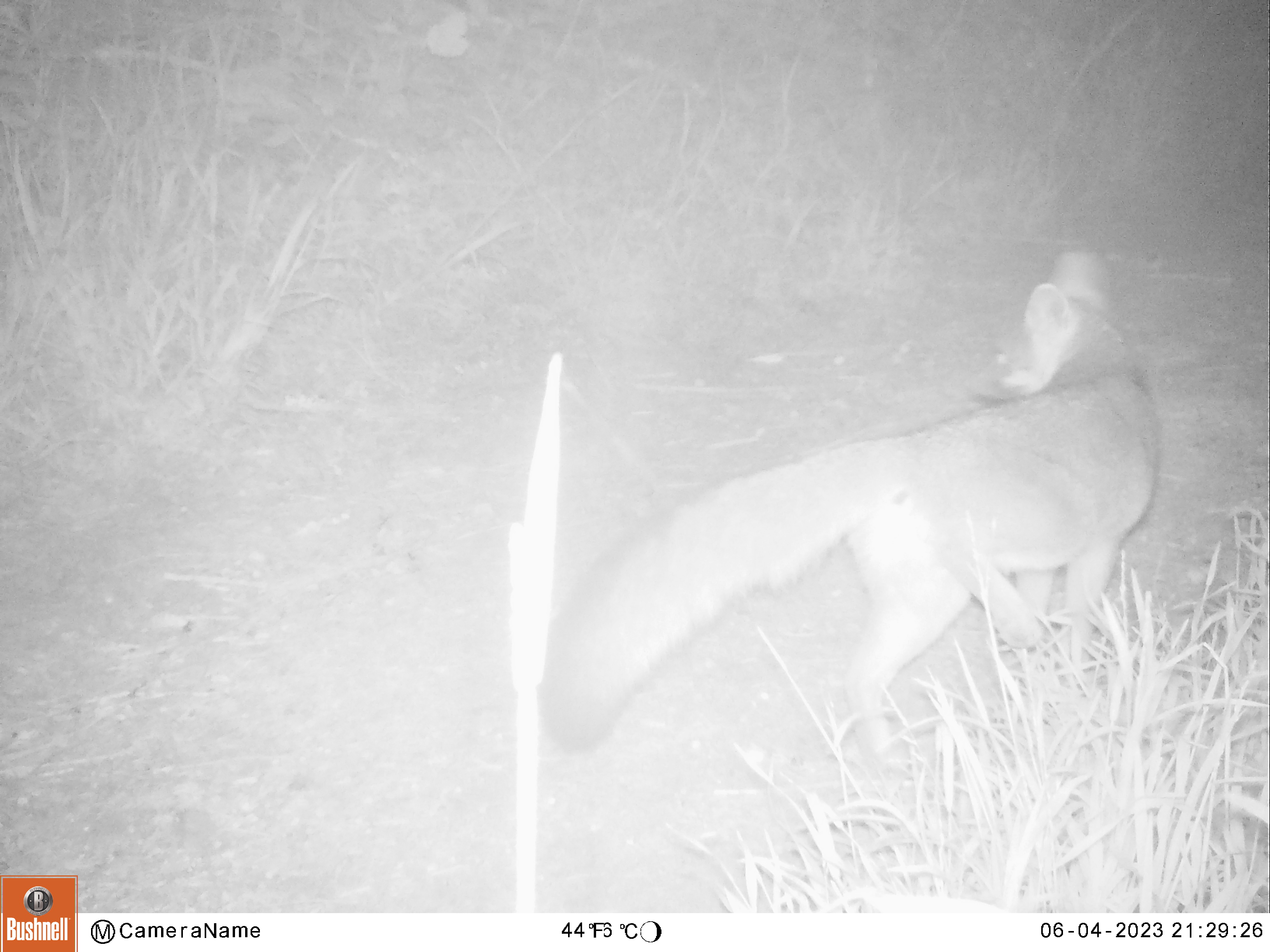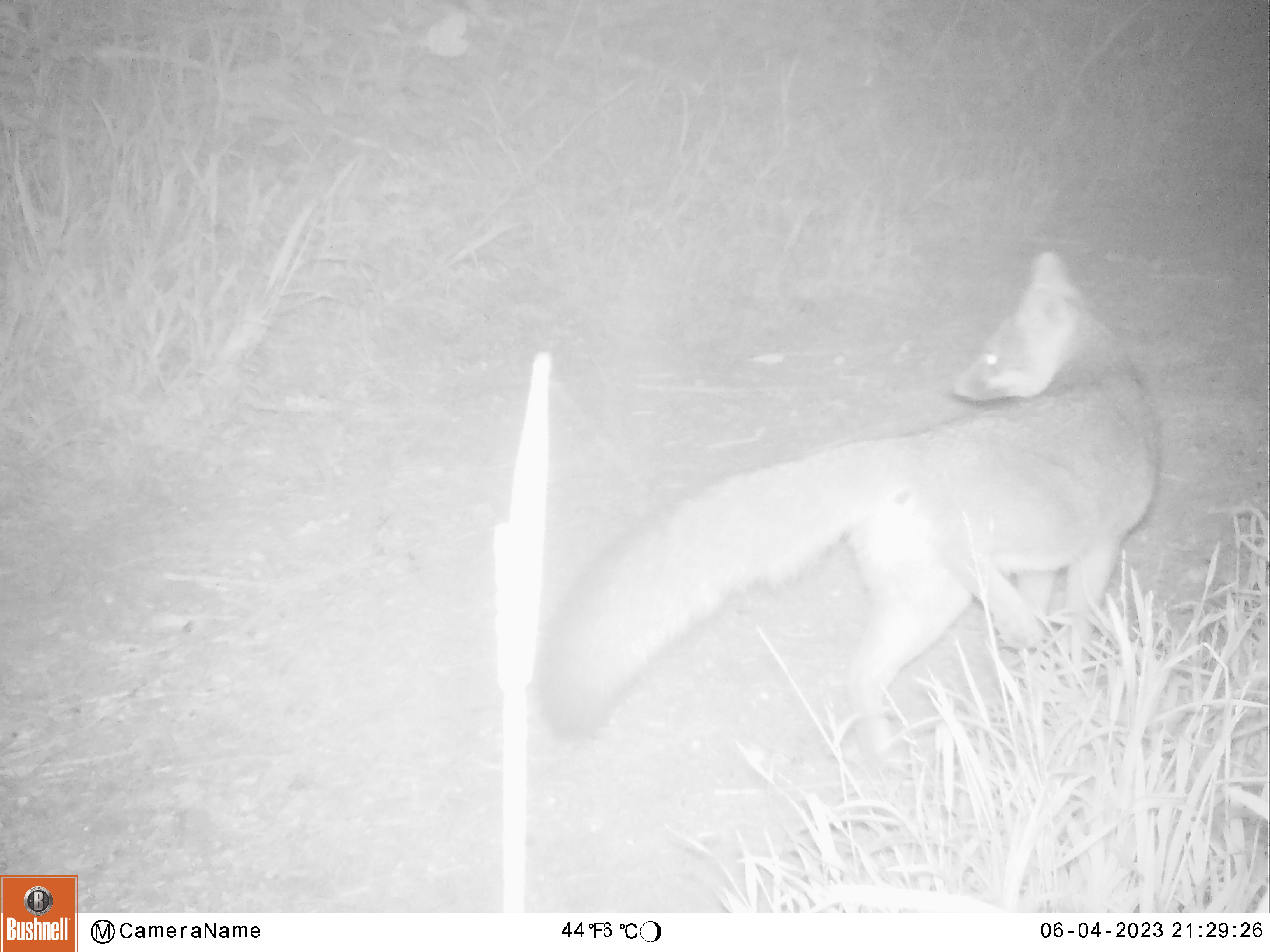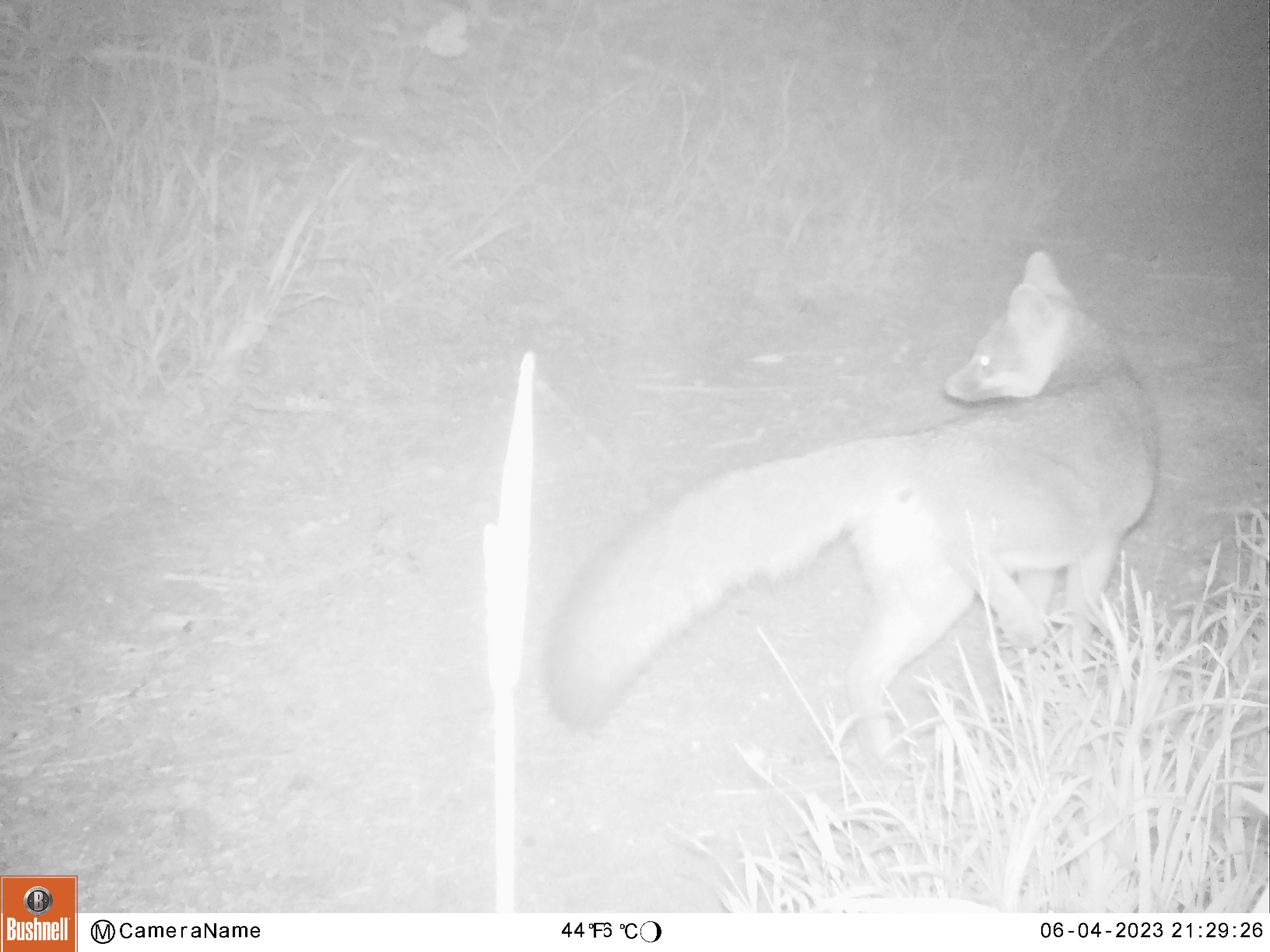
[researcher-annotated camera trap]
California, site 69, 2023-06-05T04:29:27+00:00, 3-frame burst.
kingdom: Animalia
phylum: Chordata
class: Mammalia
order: Carnivora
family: Canidae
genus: Urocyon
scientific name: Urocyon cinereoargenteus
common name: gray fox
Gray fox (Urocyon cinereoargenteus).